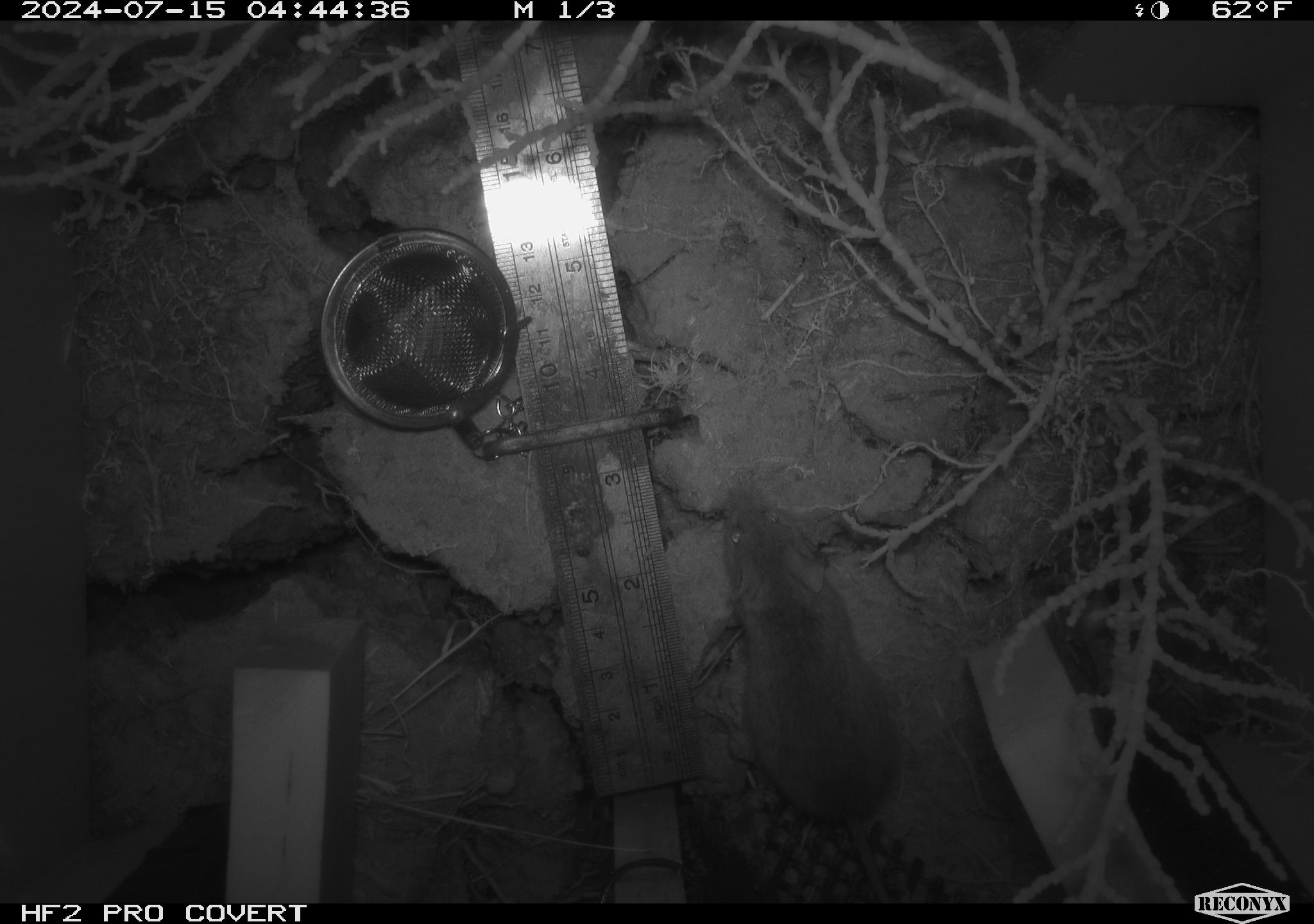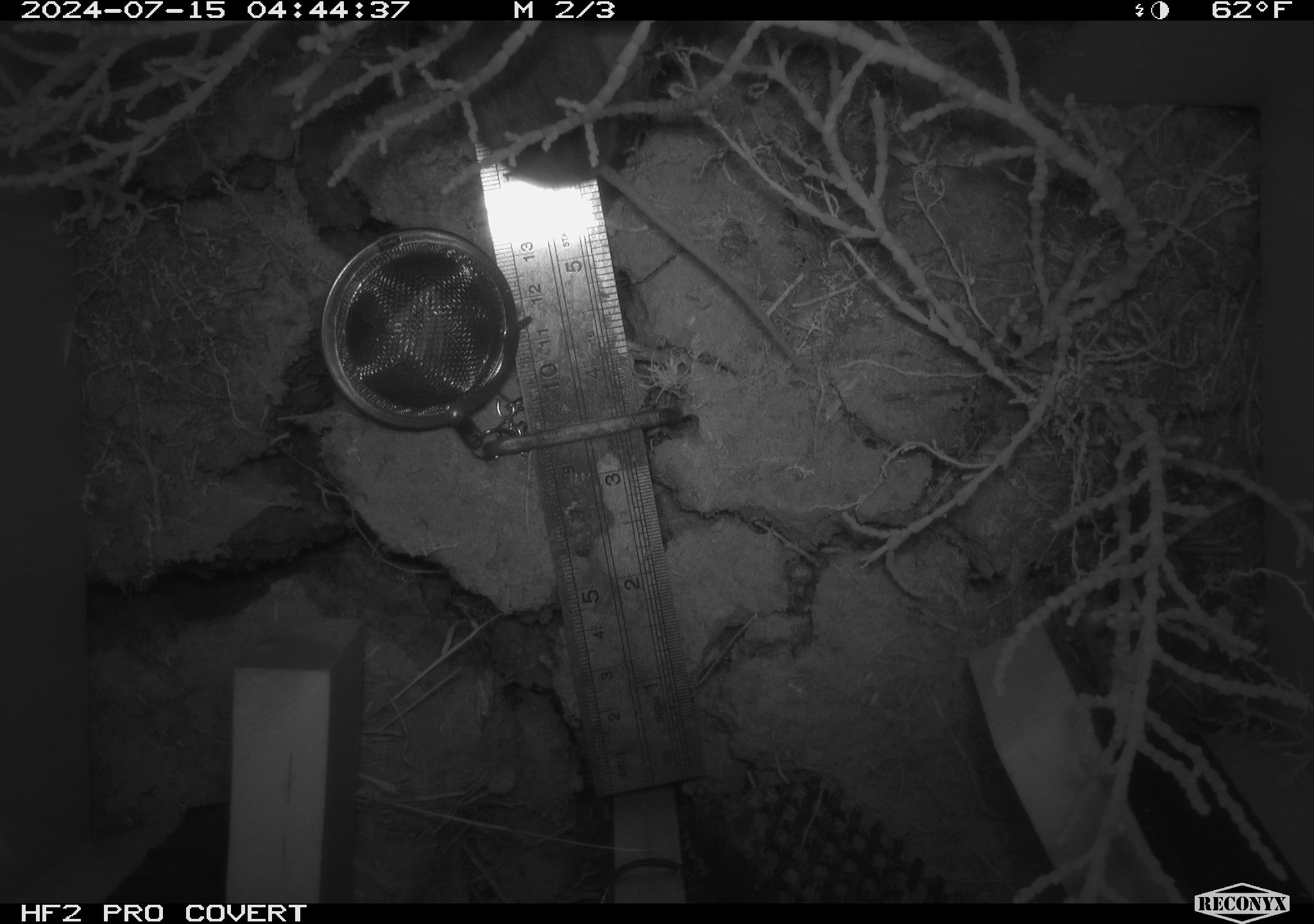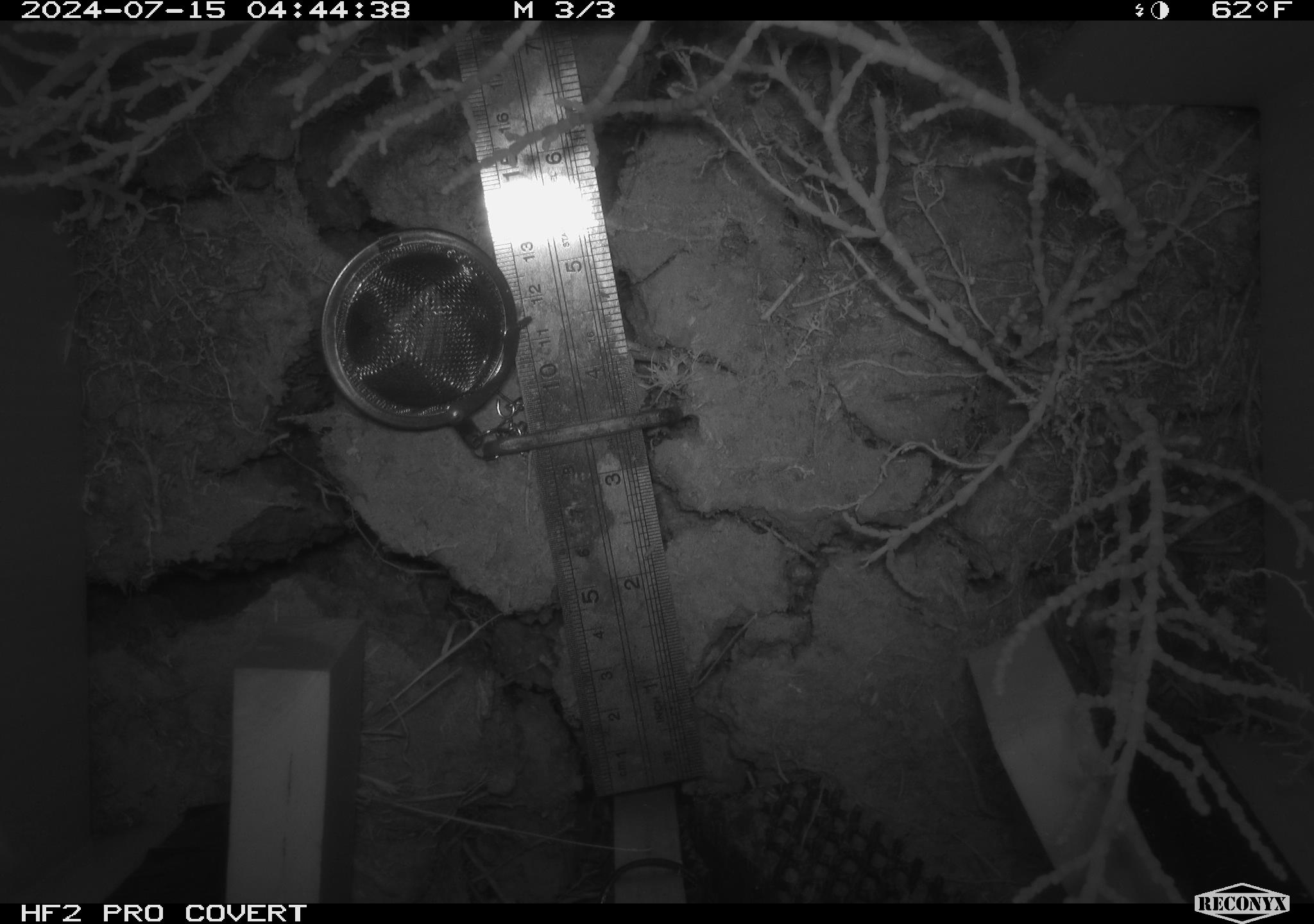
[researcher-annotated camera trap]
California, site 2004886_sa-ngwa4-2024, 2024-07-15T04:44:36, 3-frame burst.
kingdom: Animalia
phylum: Chordata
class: Mammalia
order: Rodentia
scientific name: Rodentia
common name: mouse species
Mouse species (Rodentia).